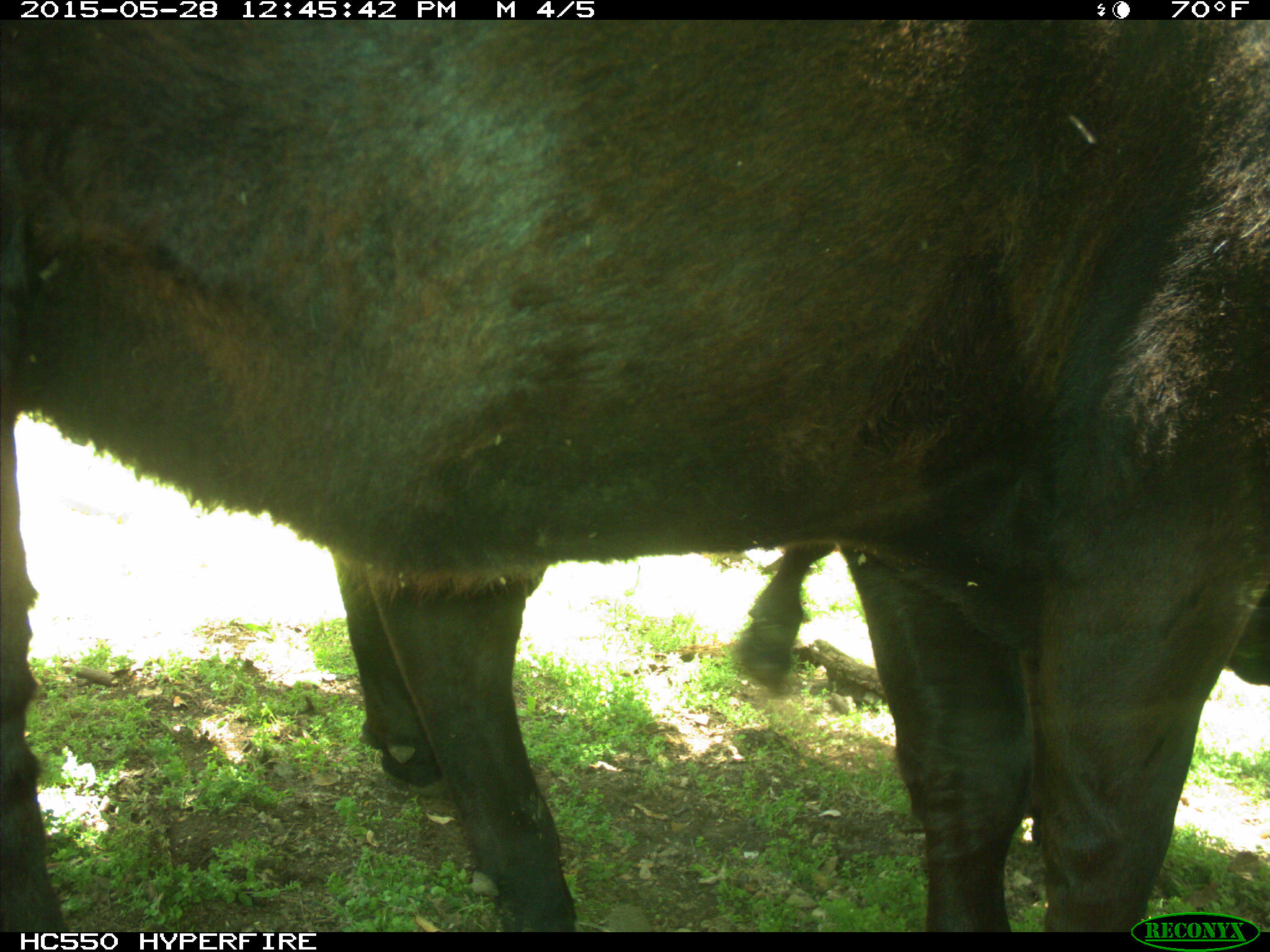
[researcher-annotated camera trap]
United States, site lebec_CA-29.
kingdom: Animalia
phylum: Chordata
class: Mammalia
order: Artiodactyla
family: Bovidae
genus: Bos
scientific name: Bos taurus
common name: domestic cow